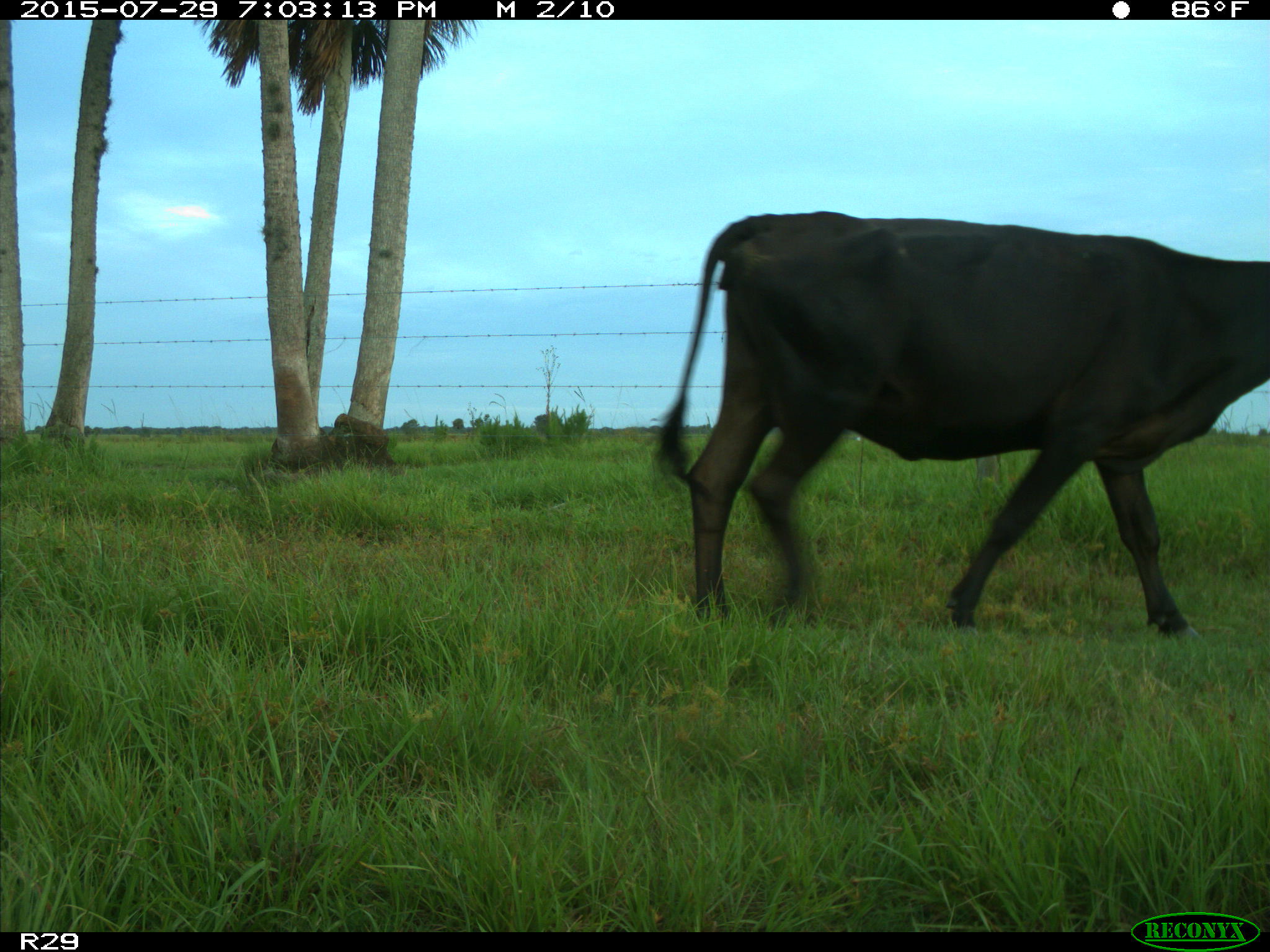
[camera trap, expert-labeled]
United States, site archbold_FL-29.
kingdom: Animalia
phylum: Chordata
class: Mammalia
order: Artiodactyla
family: Bovidae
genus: Bos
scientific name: Bos taurus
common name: domestic cow